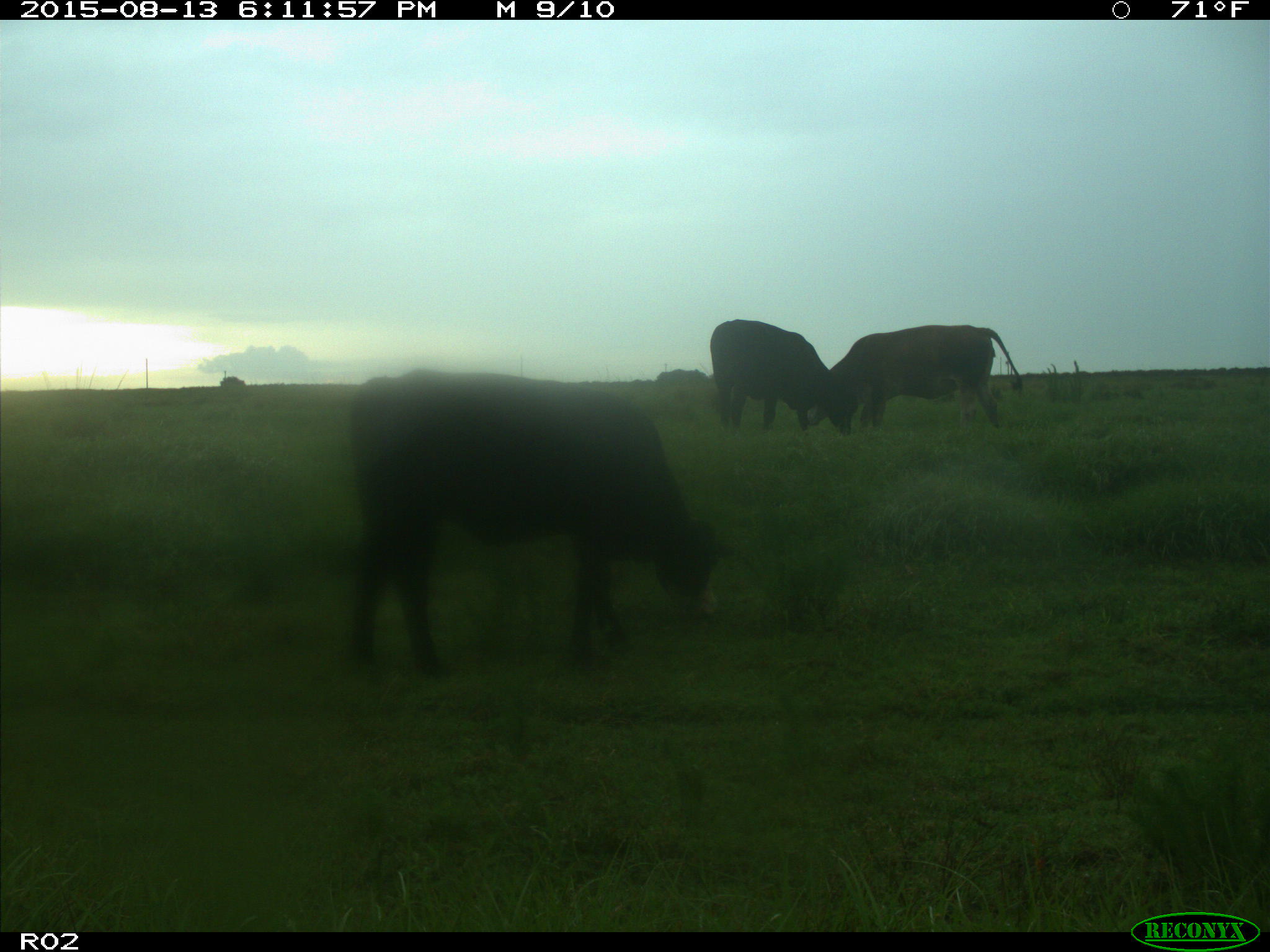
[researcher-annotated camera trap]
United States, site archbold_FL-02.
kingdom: Animalia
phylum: Chordata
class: Mammalia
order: Artiodactyla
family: Bovidae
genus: Bos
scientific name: Bos taurus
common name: domestic cow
Bos taurus (domestic cow).